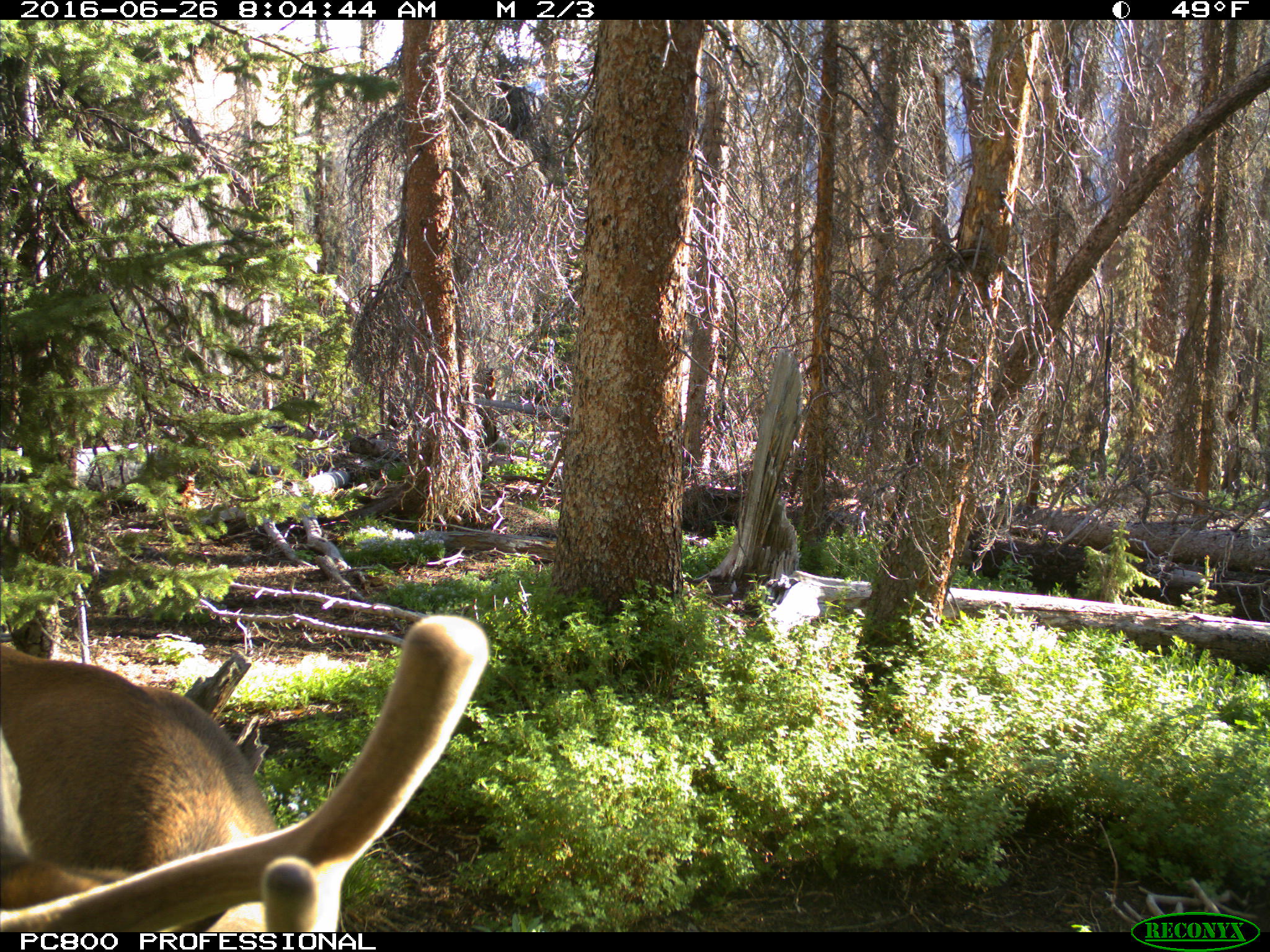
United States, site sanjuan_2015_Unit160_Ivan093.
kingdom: Animalia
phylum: Chordata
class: Mammalia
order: Artiodactyla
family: Cervidae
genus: Cervus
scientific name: Cervus elaphus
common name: red deer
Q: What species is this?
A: Cervus elaphus (red deer).